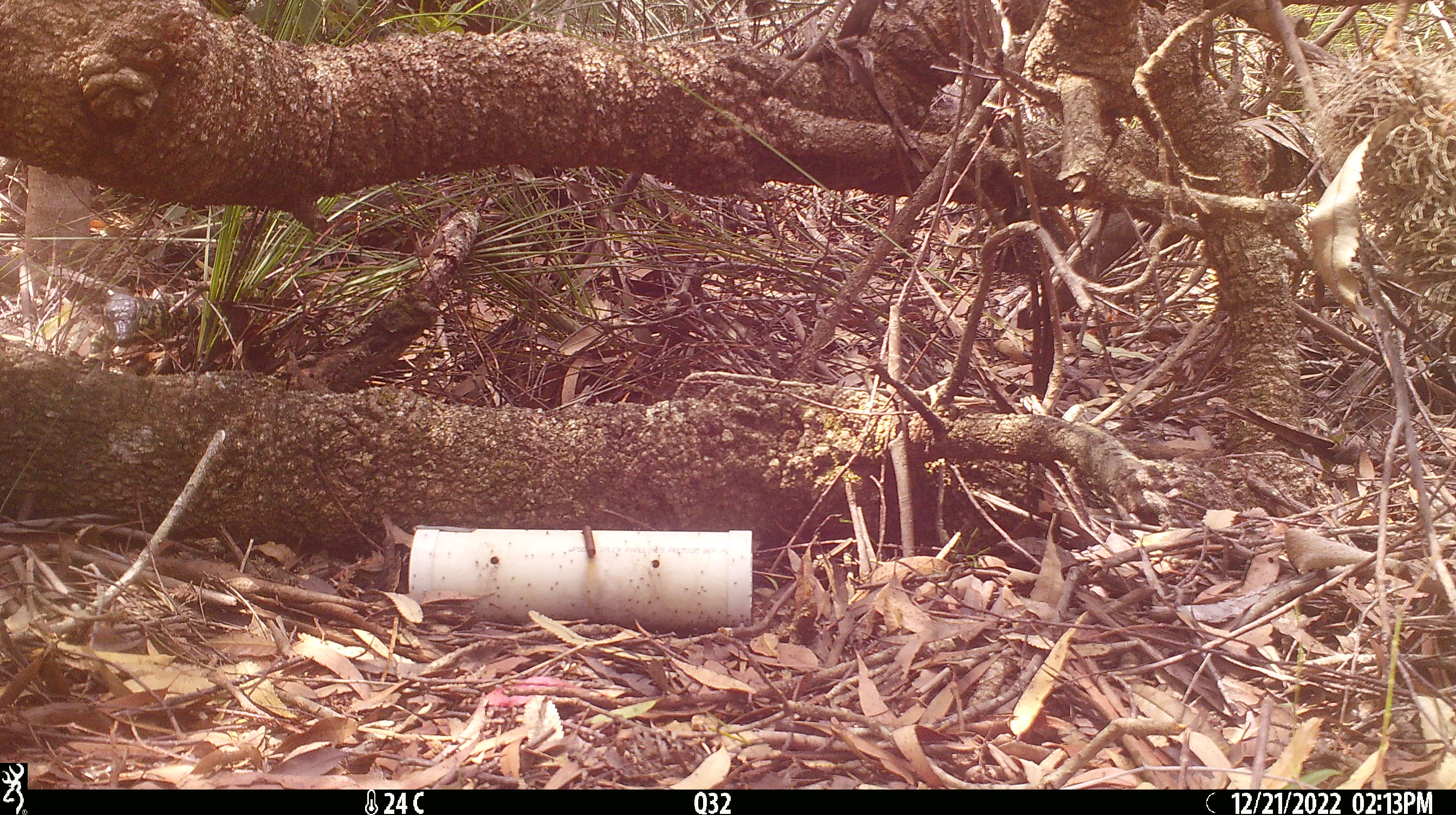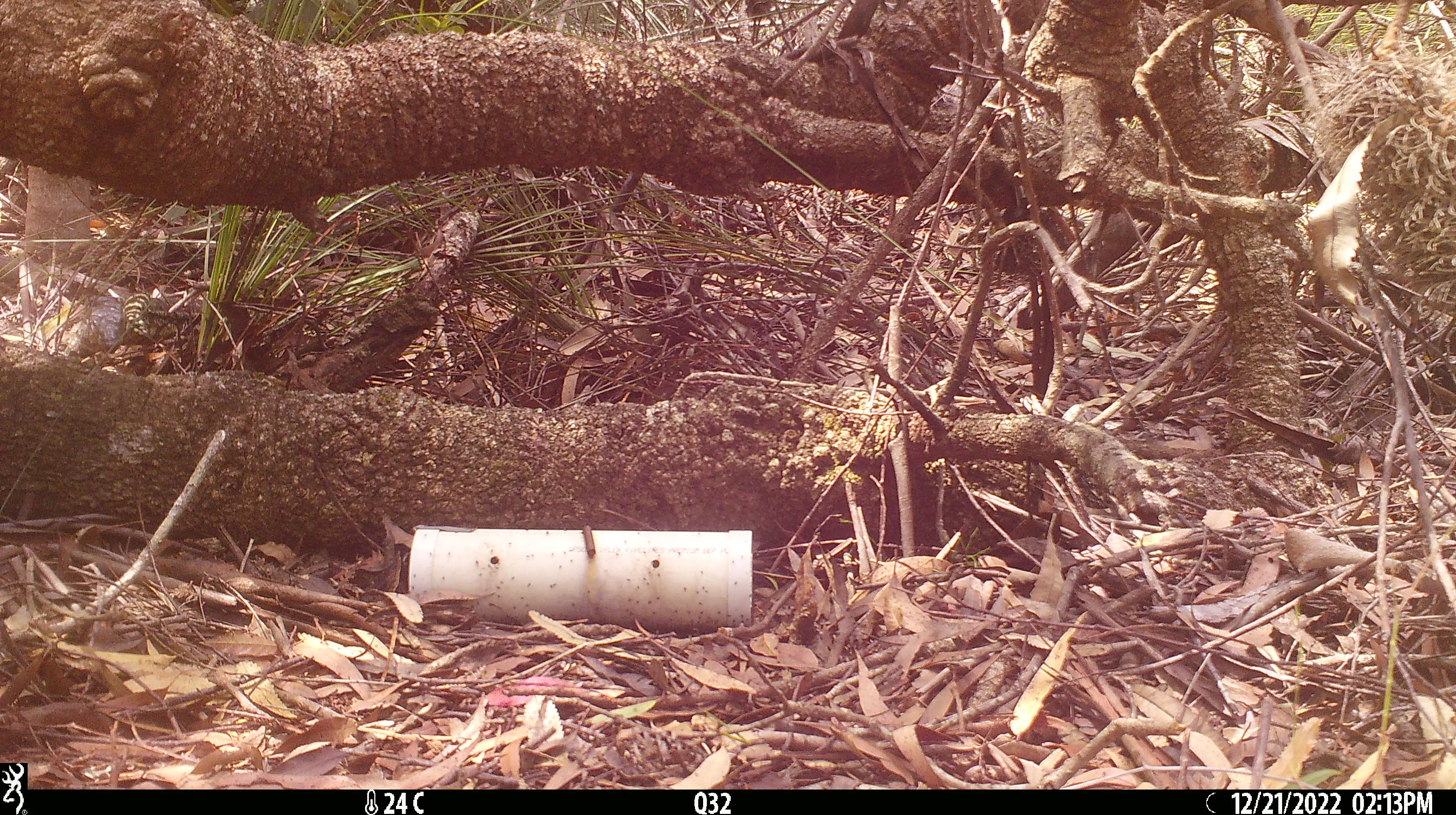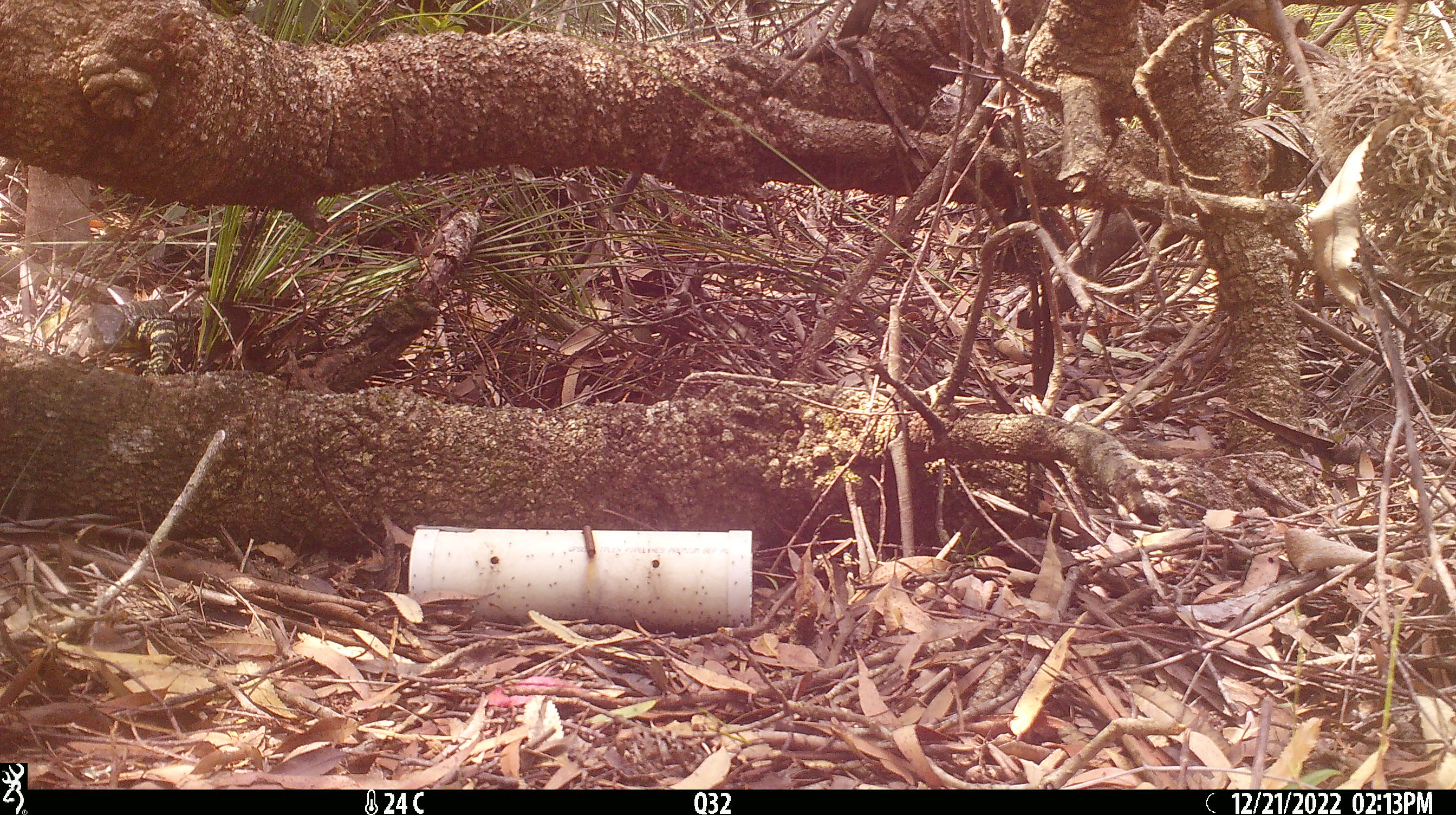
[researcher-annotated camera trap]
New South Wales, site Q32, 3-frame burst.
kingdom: Animalia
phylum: Chordata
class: Reptilia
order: Squamata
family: Varanidae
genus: Varanus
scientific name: Varanus varius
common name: lace monitor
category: goanna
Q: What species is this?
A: Goanna (lace monitor) (Varanus varius).